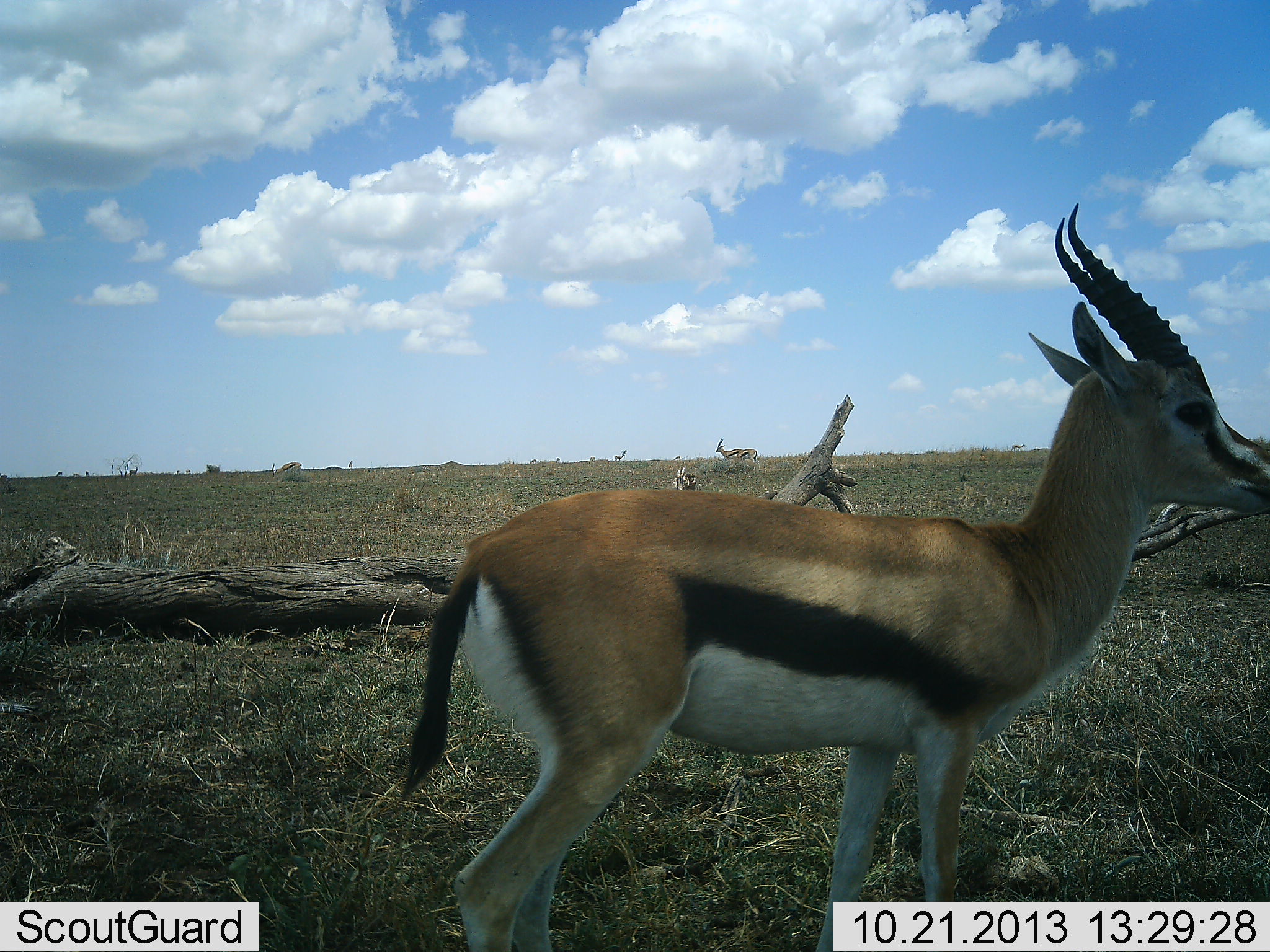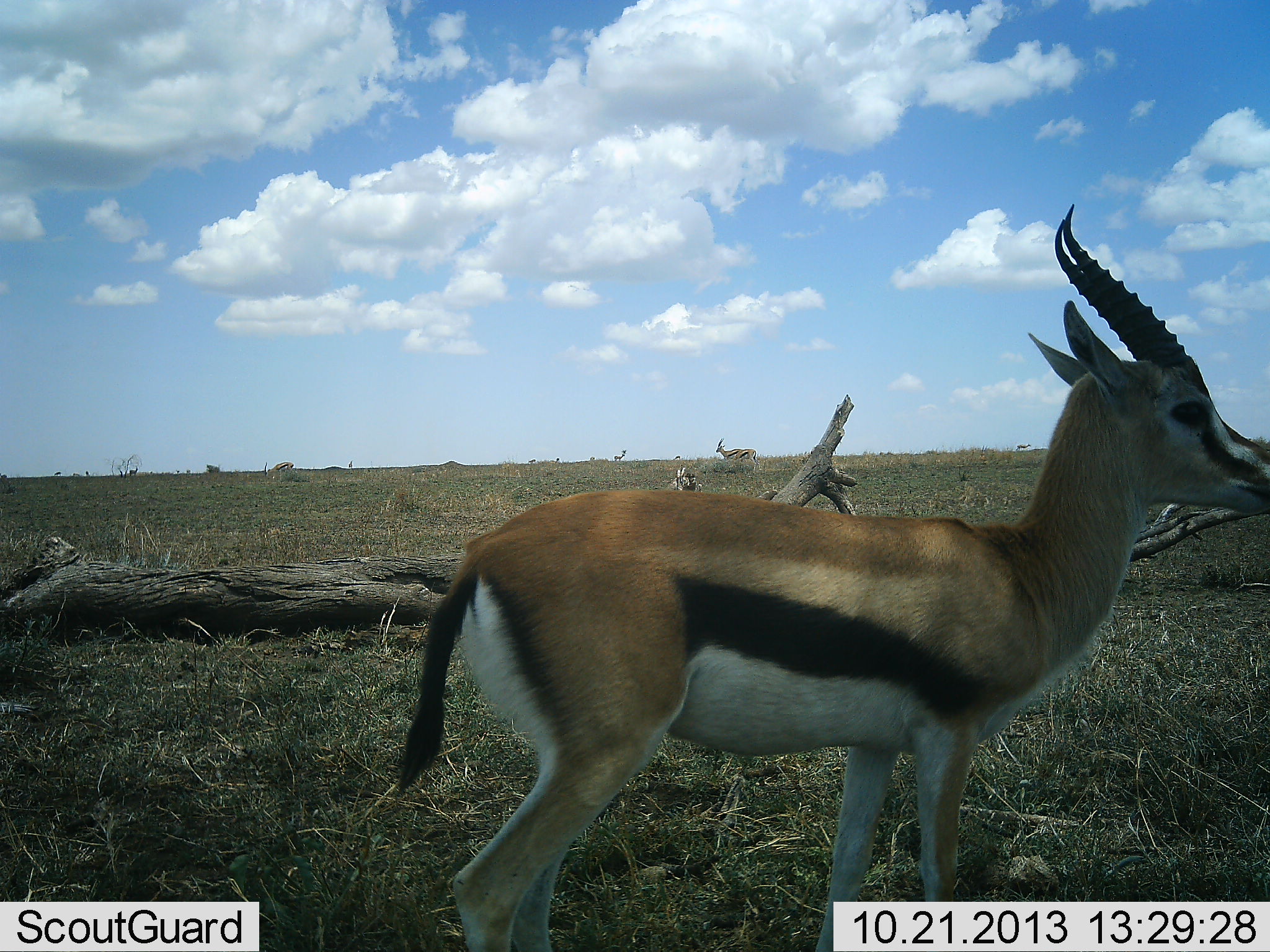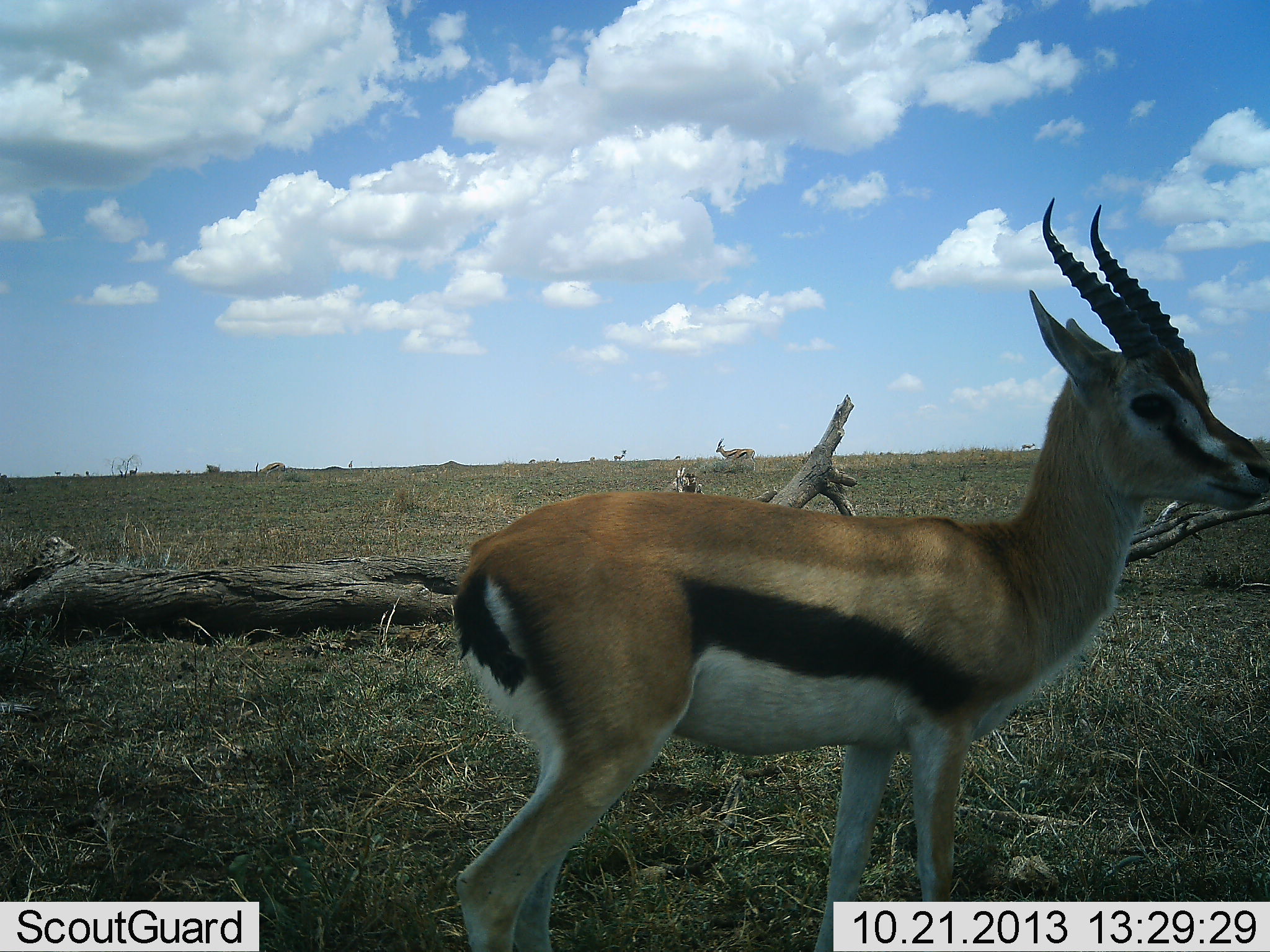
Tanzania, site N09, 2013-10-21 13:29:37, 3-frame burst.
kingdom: Animalia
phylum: Chordata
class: Mammalia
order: Artiodactyla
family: Bovidae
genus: Eudorcas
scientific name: Eudorcas thomsonii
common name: thomson's gazelle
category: gazellethomsons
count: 2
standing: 97%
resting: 9%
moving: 34%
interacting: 3%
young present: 3%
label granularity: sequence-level